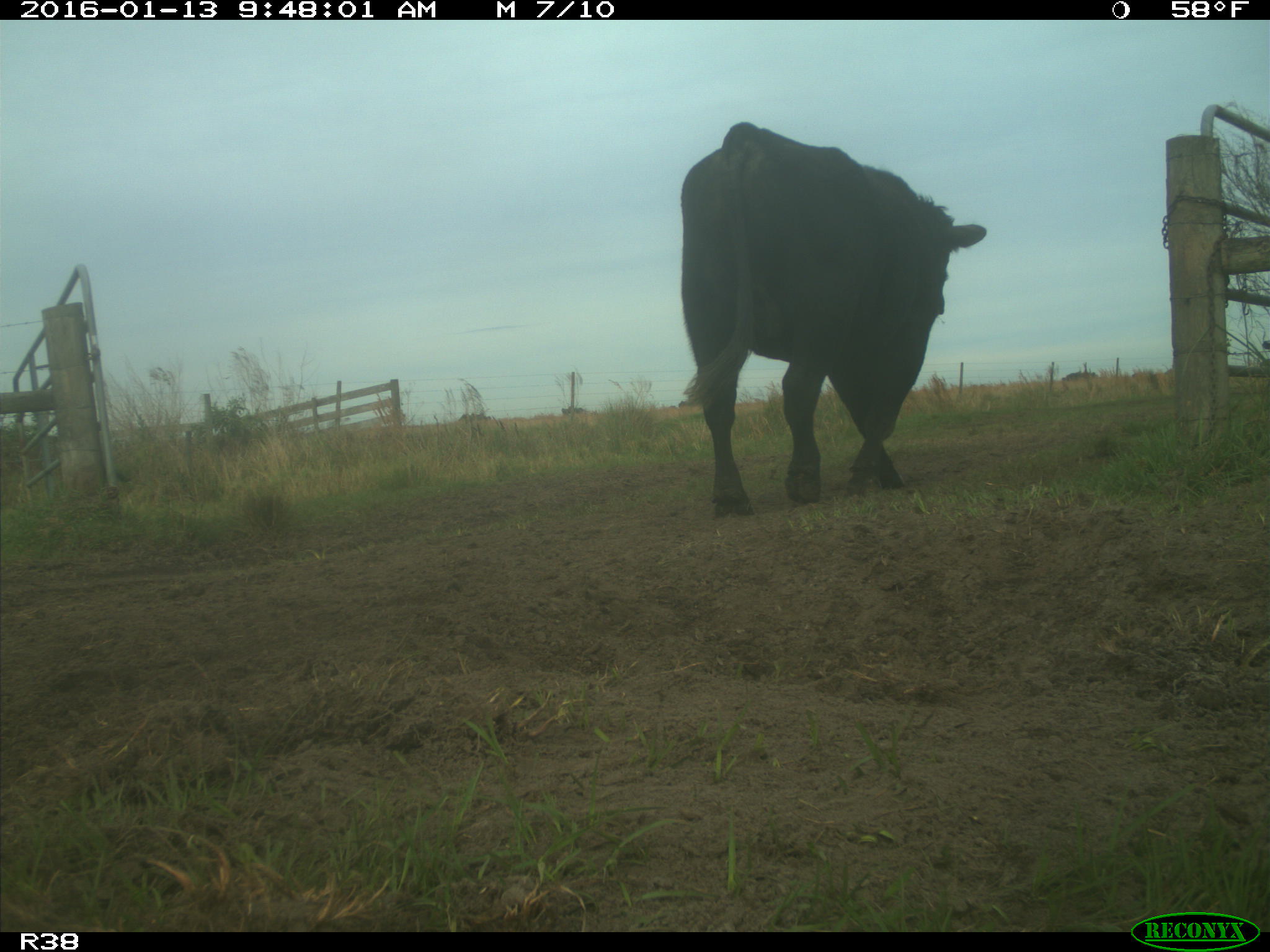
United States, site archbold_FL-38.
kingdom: Animalia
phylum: Chordata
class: Mammalia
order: Artiodactyla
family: Bovidae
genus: Bos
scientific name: Bos taurus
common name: domestic cow